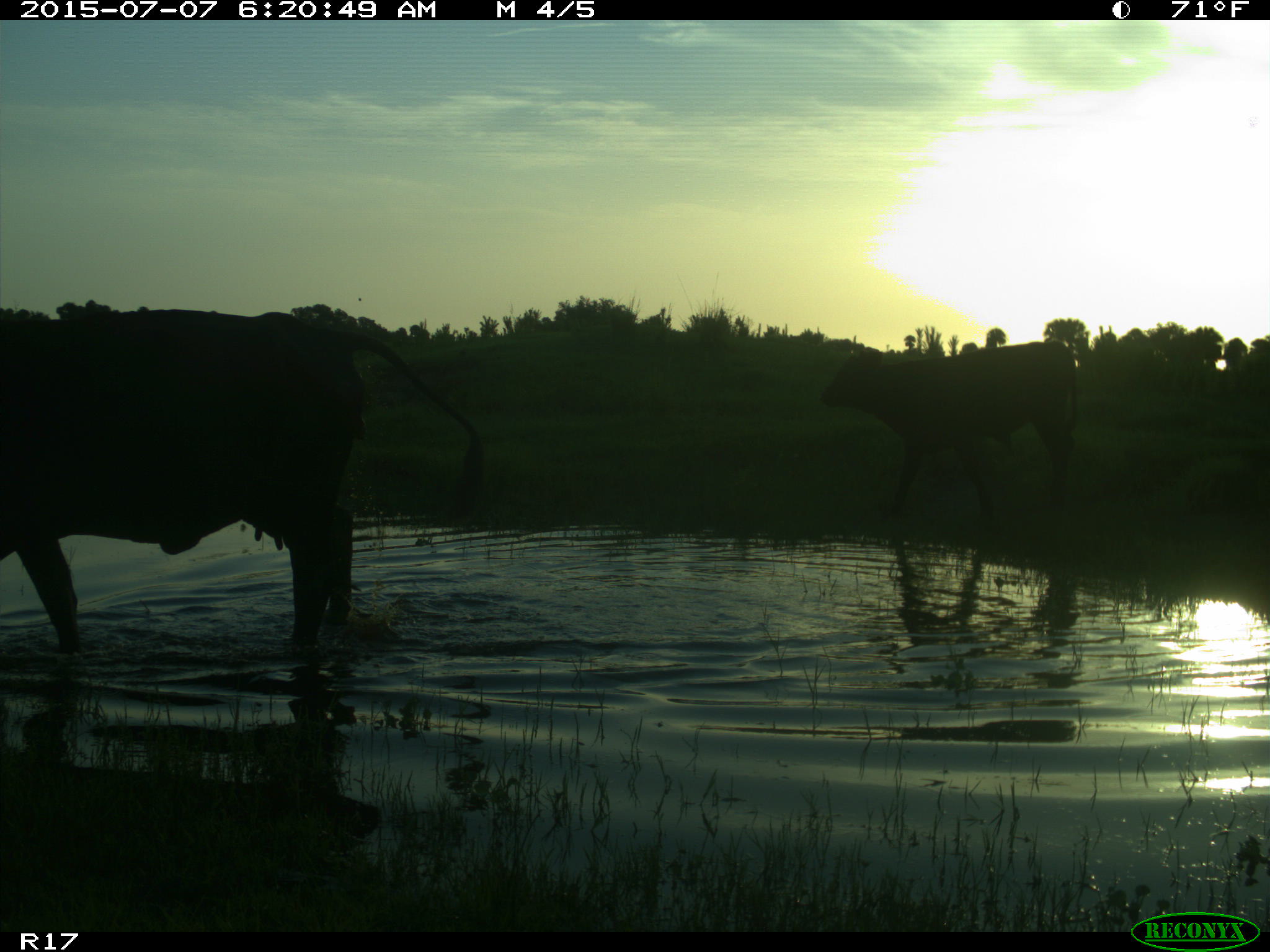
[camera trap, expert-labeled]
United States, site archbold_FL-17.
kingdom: Animalia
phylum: Chordata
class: Mammalia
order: Artiodactyla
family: Bovidae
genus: Bos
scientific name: Bos taurus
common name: domestic cow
Bos taurus (domestic cow).